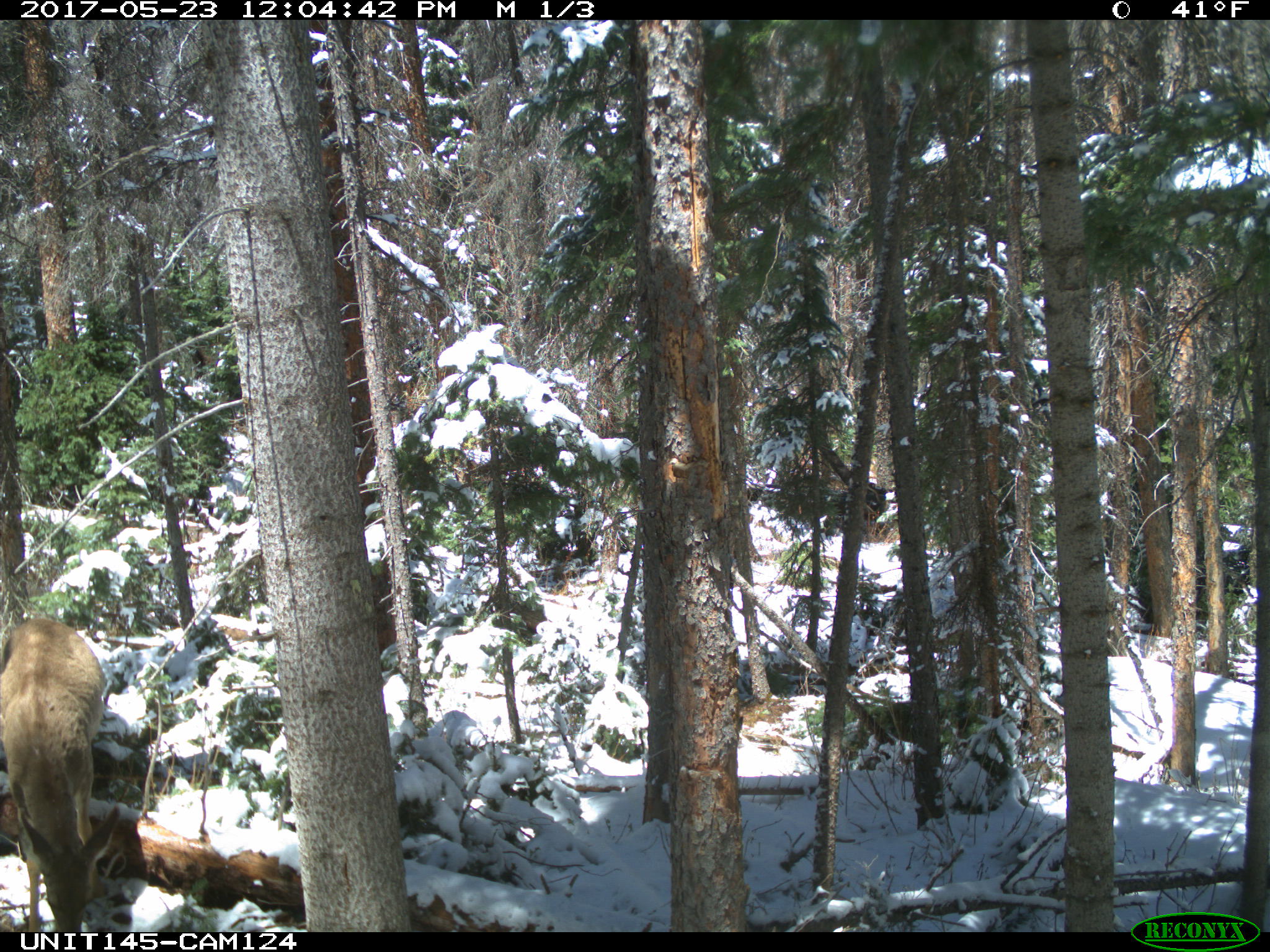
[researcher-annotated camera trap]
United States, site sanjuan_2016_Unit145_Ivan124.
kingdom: Animalia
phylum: Chordata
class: Mammalia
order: Artiodactyla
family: Cervidae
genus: Odocoileus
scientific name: Odocoileus hemionus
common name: mule deer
Odocoileus hemionus (mule deer).